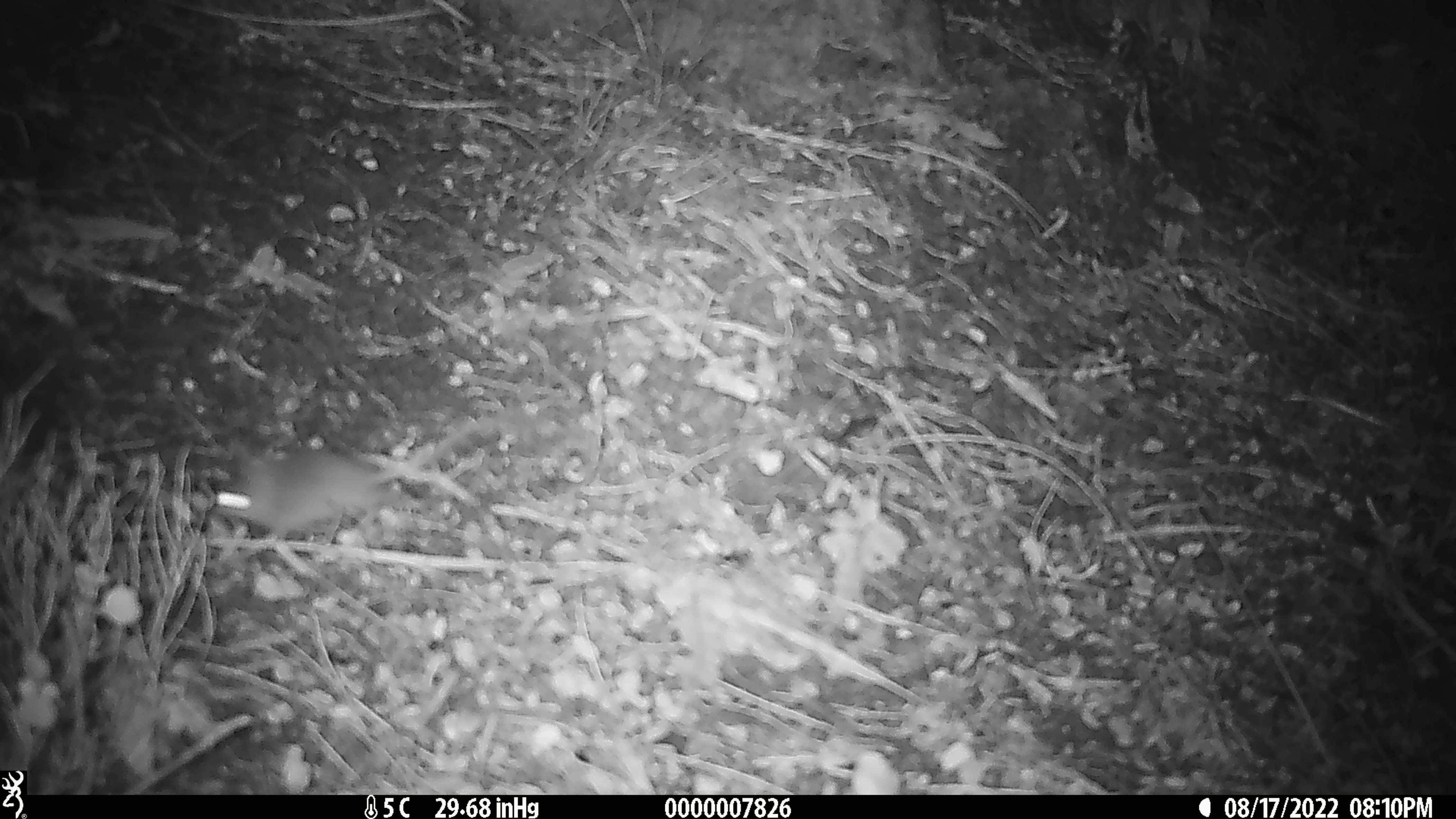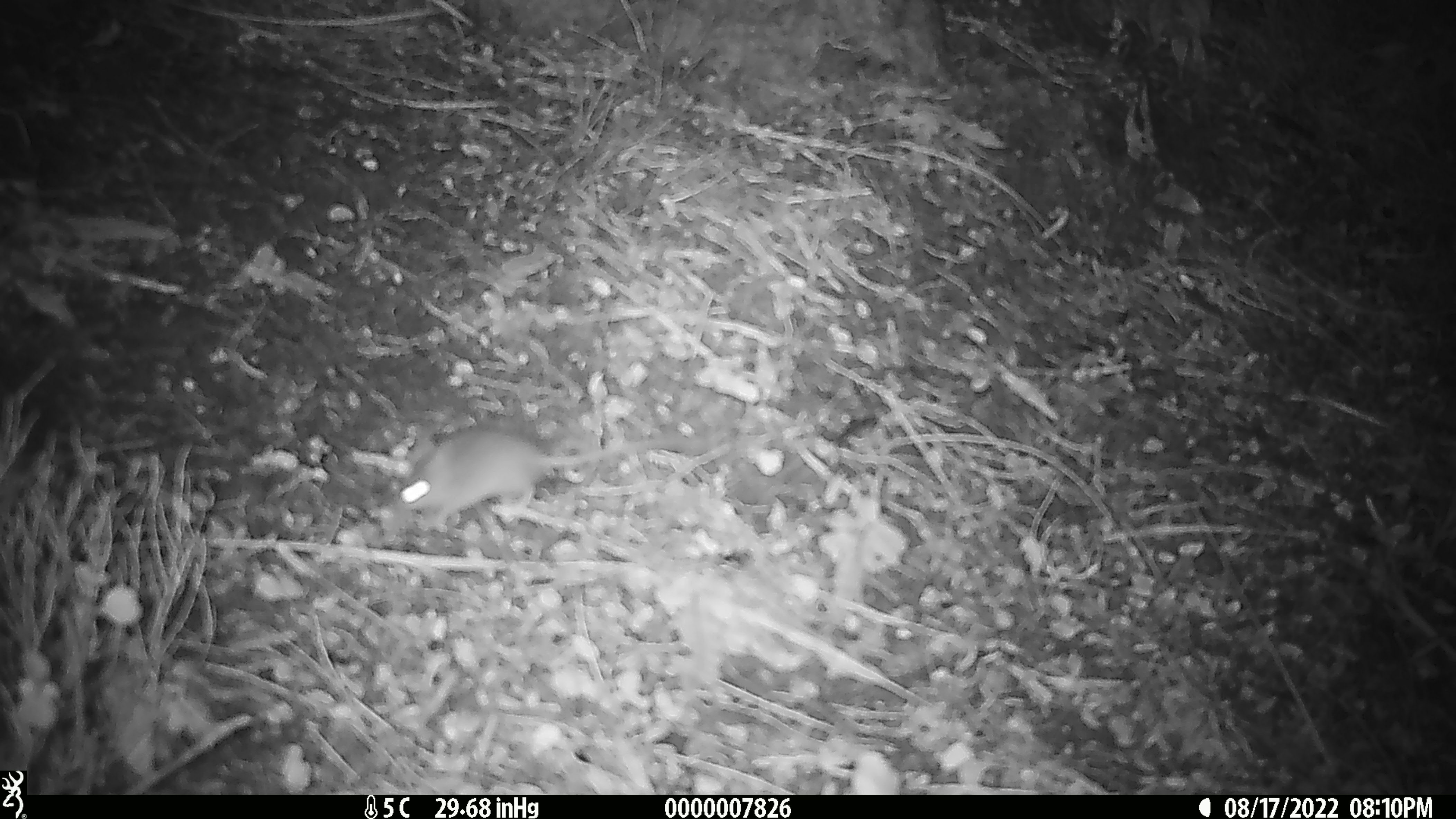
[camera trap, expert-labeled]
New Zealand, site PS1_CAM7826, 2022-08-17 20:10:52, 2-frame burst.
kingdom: Animalia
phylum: Chordata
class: Mammalia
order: Rodentia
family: Muridae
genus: Mus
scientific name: Mus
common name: mouse